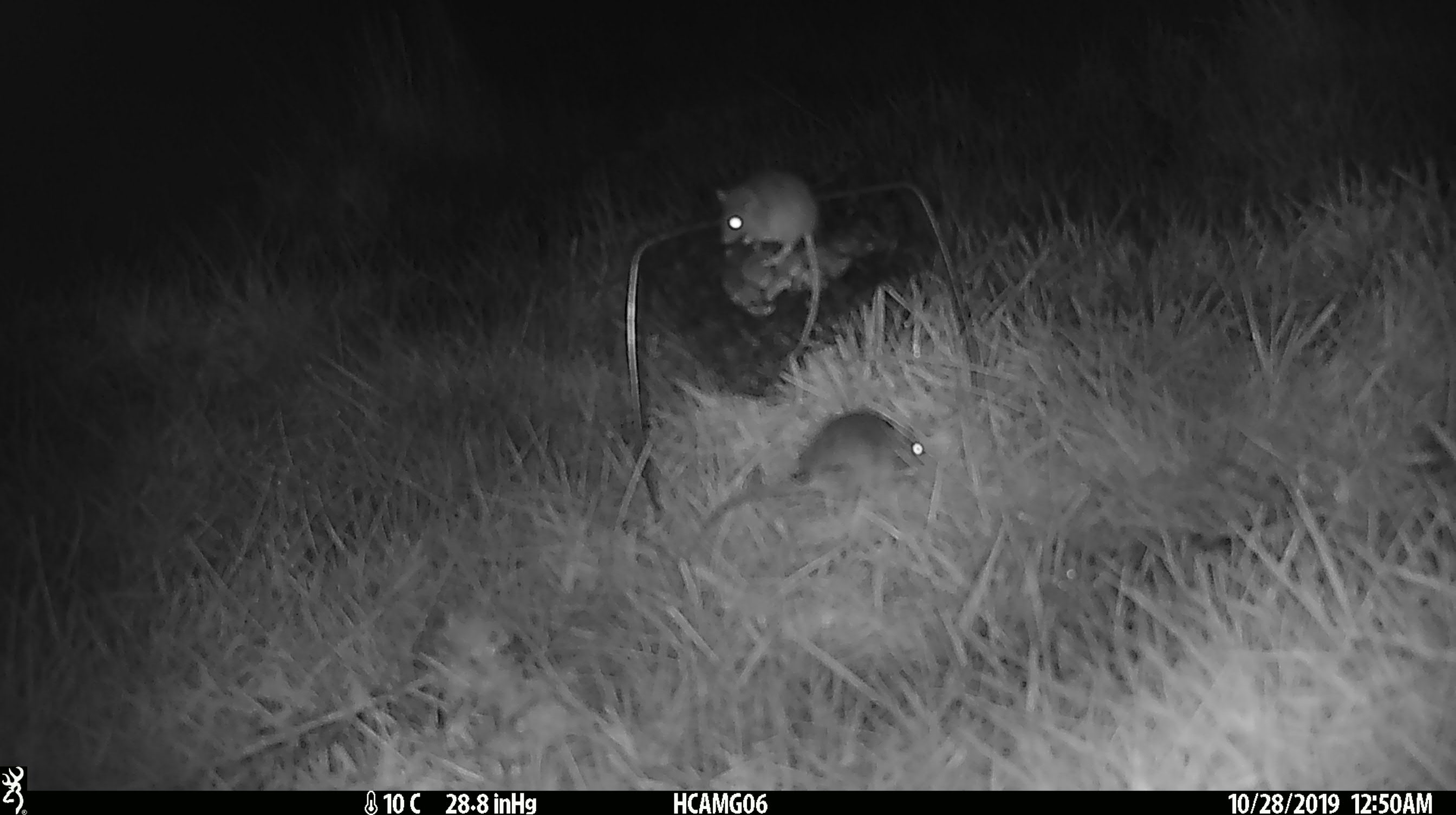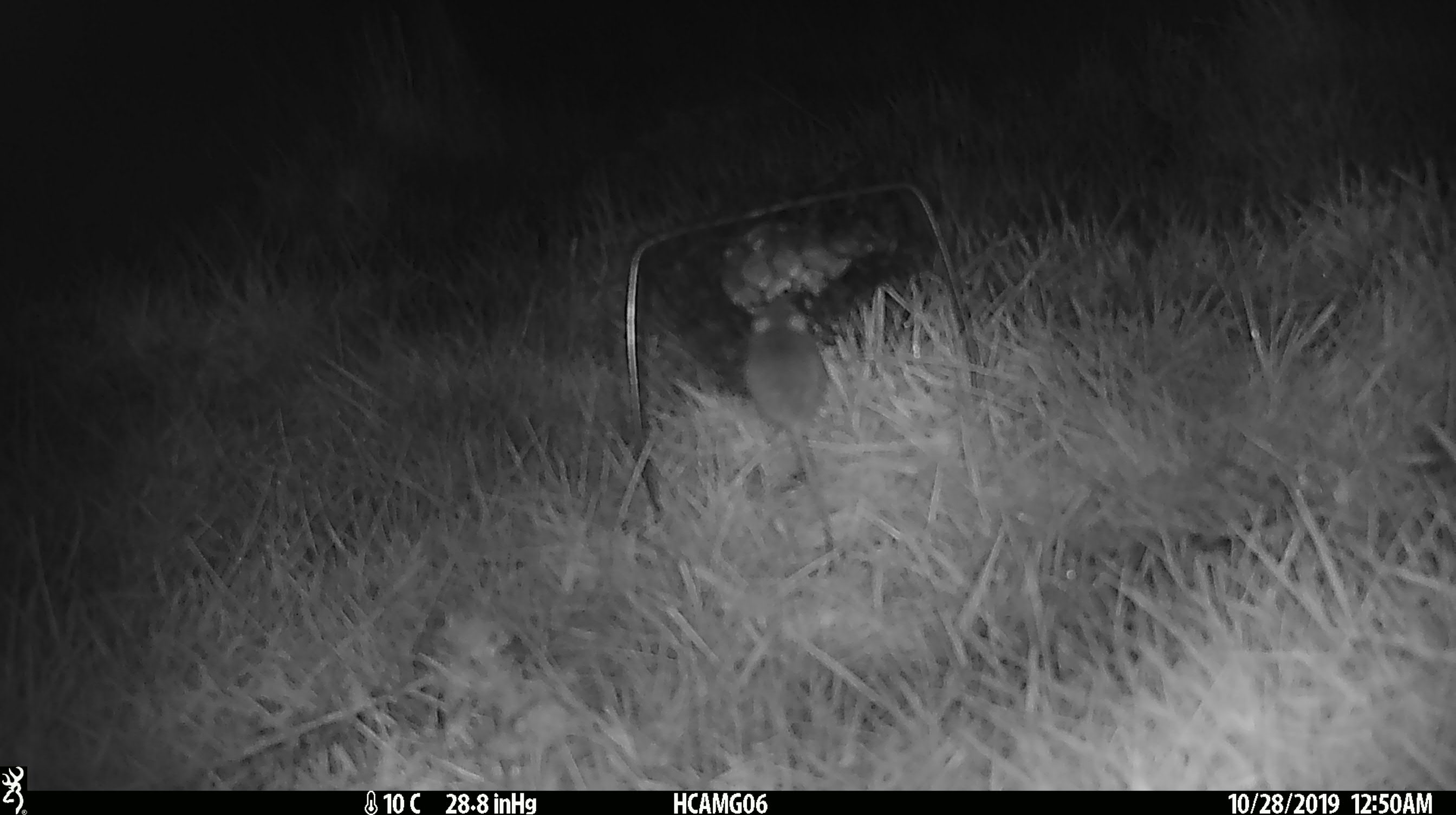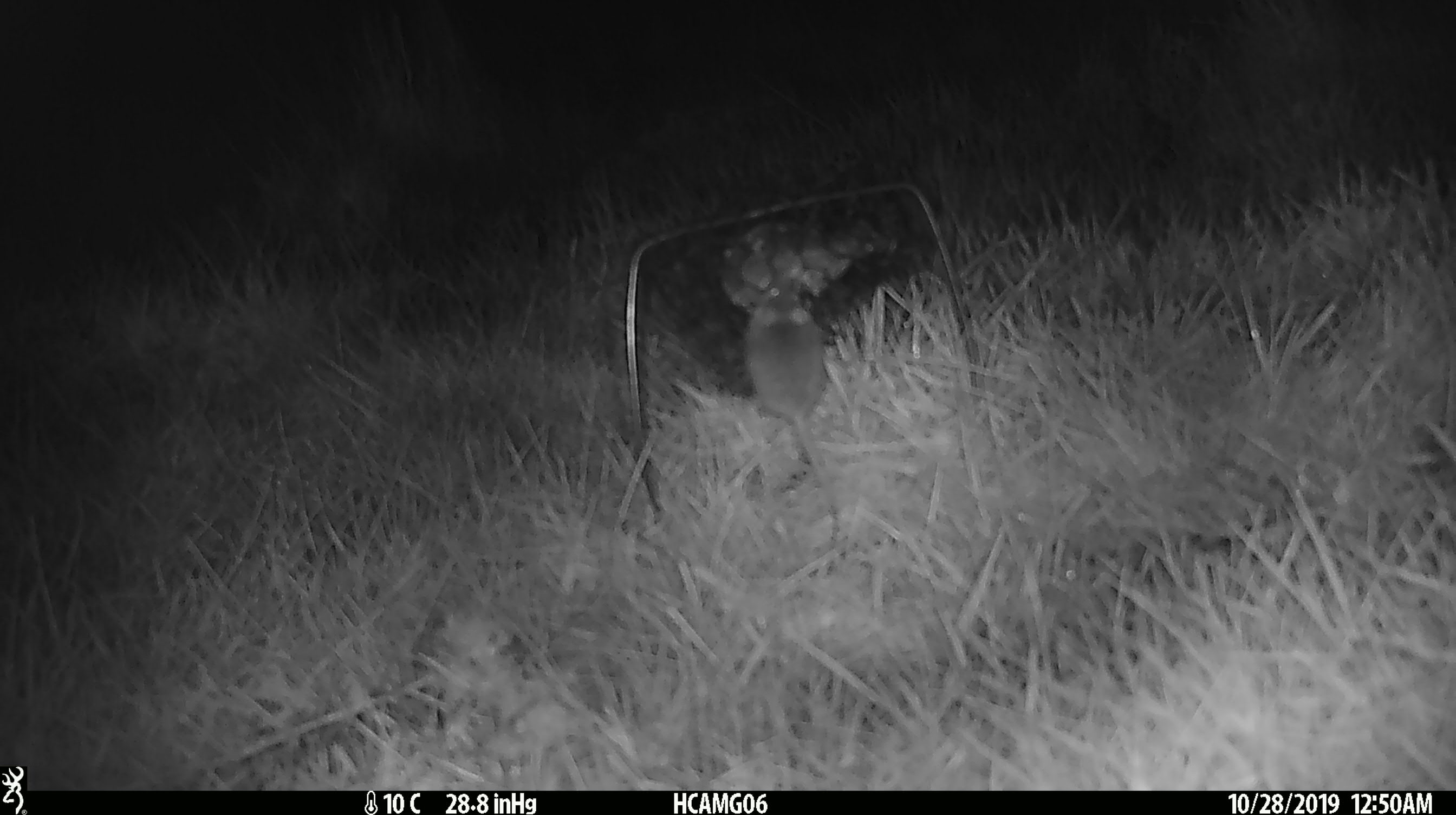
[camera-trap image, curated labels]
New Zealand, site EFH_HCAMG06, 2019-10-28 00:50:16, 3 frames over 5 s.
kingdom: Animalia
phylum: Chordata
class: Mammalia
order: Rodentia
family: Muridae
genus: Mus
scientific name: Mus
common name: mouse